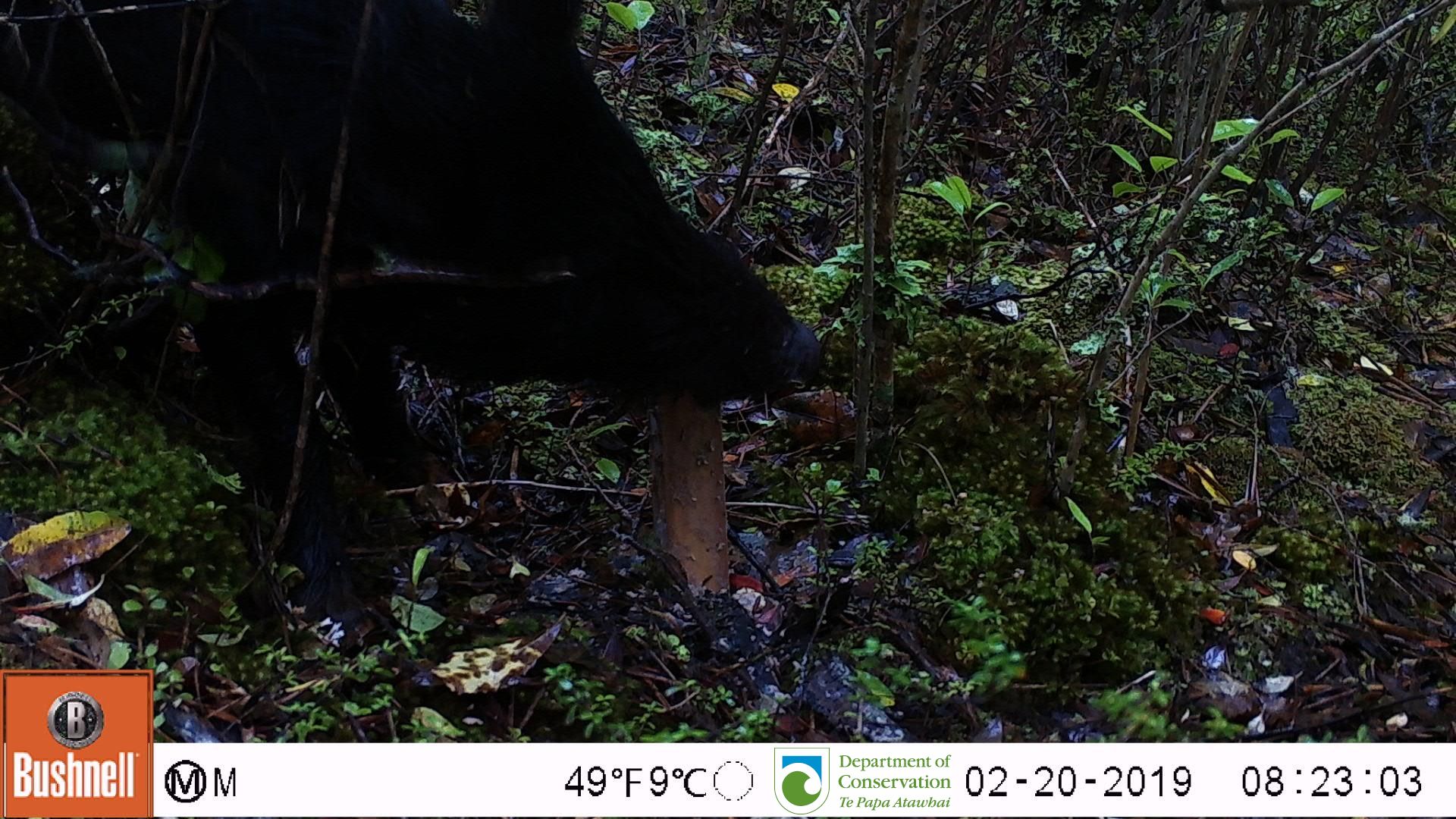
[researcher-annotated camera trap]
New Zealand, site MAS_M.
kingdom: Animalia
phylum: Chordata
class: Mammalia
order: Artiodactyla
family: Suidae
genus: Sus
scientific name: Sus scrofa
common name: pig